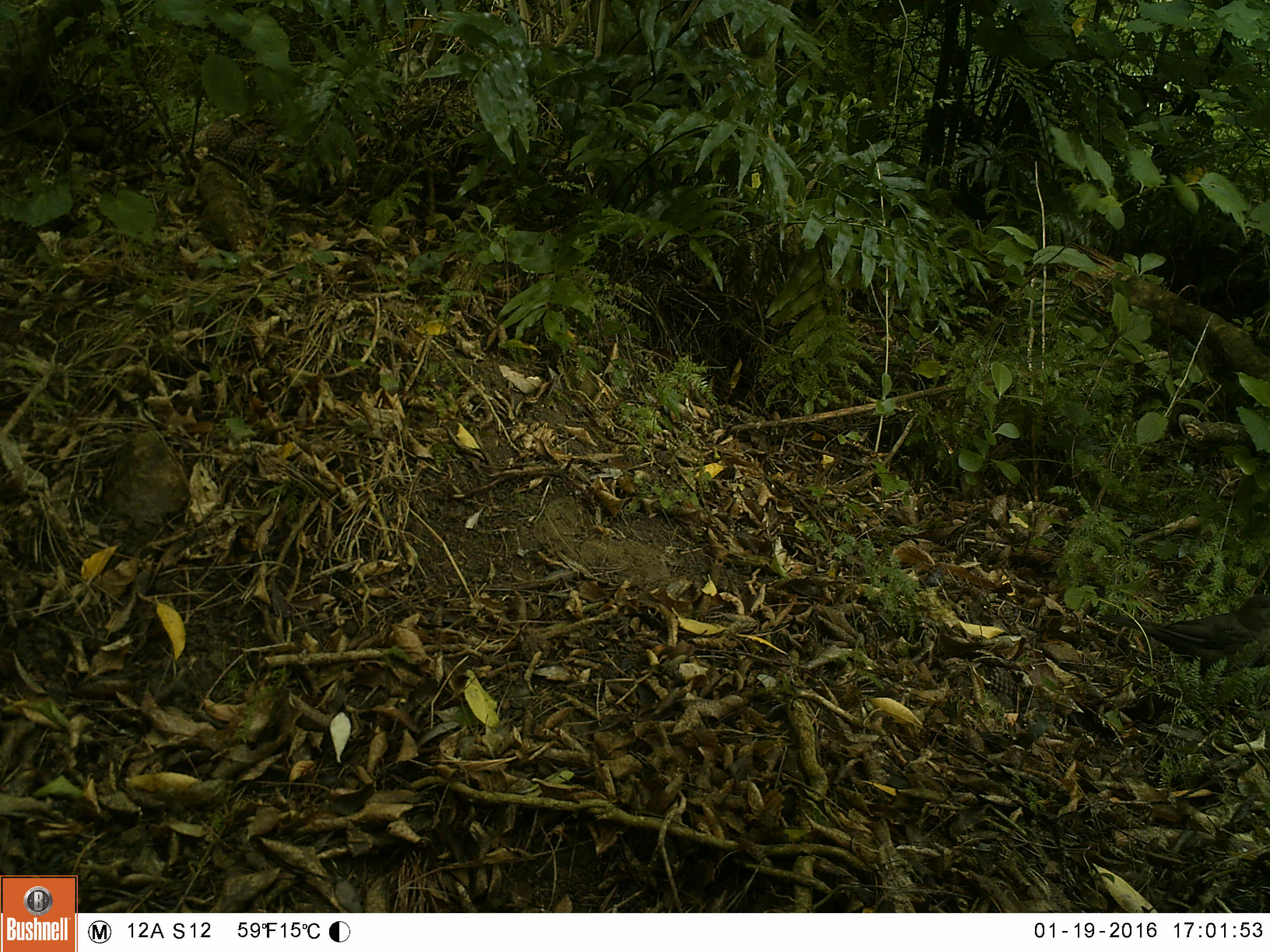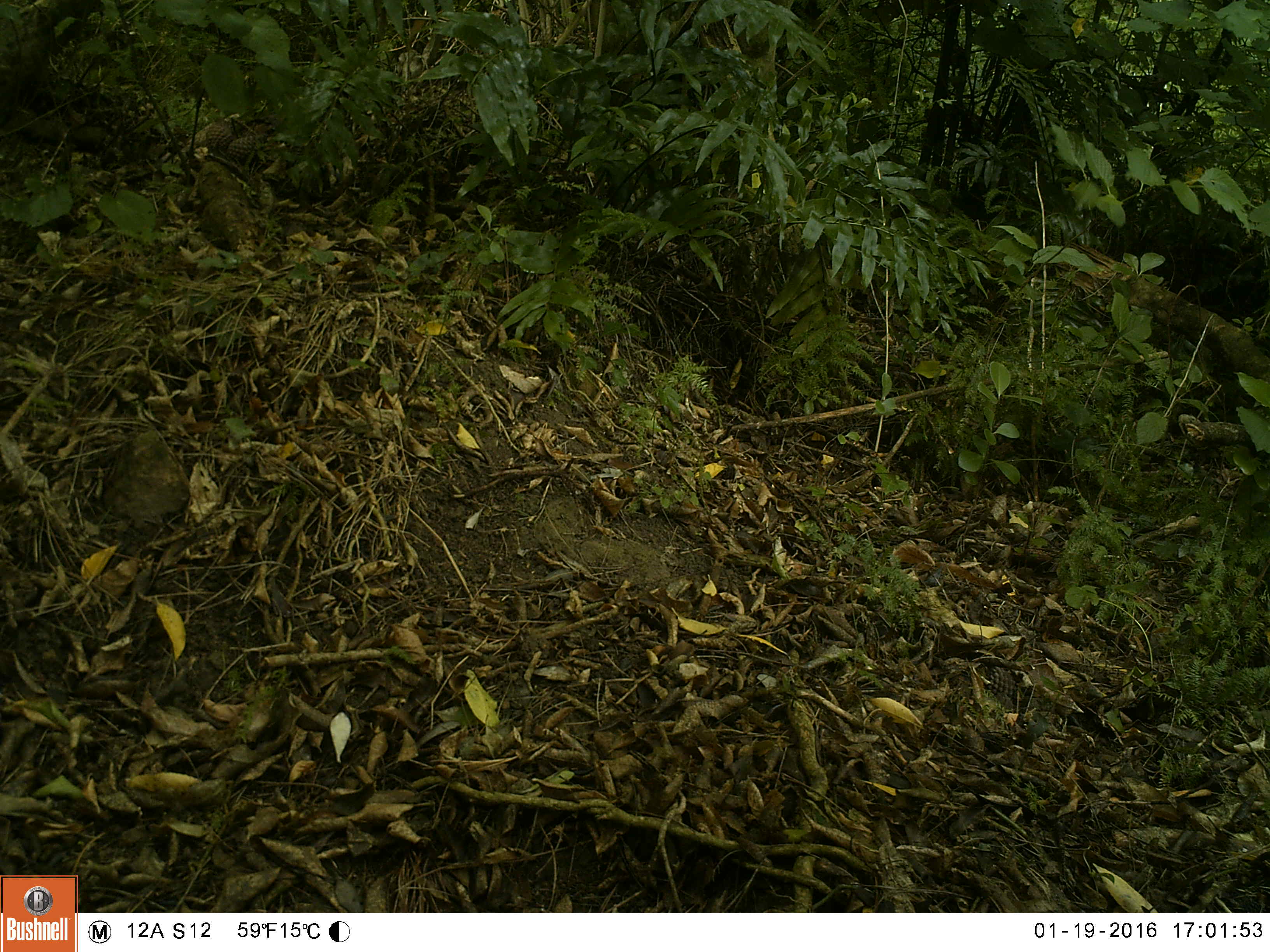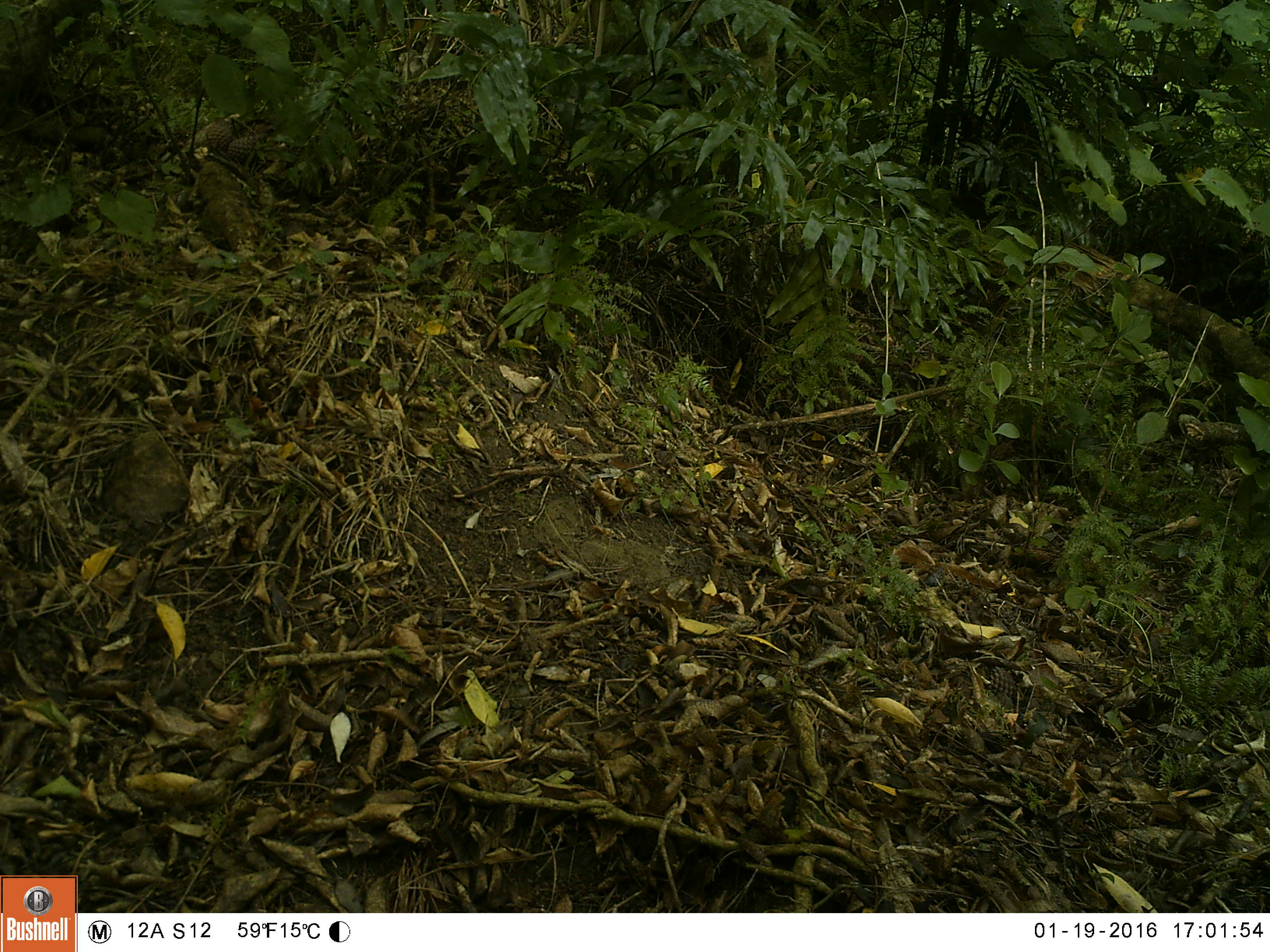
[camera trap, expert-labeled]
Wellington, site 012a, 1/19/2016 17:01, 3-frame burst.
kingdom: Animalia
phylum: Chordata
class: Aves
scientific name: Aves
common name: bird